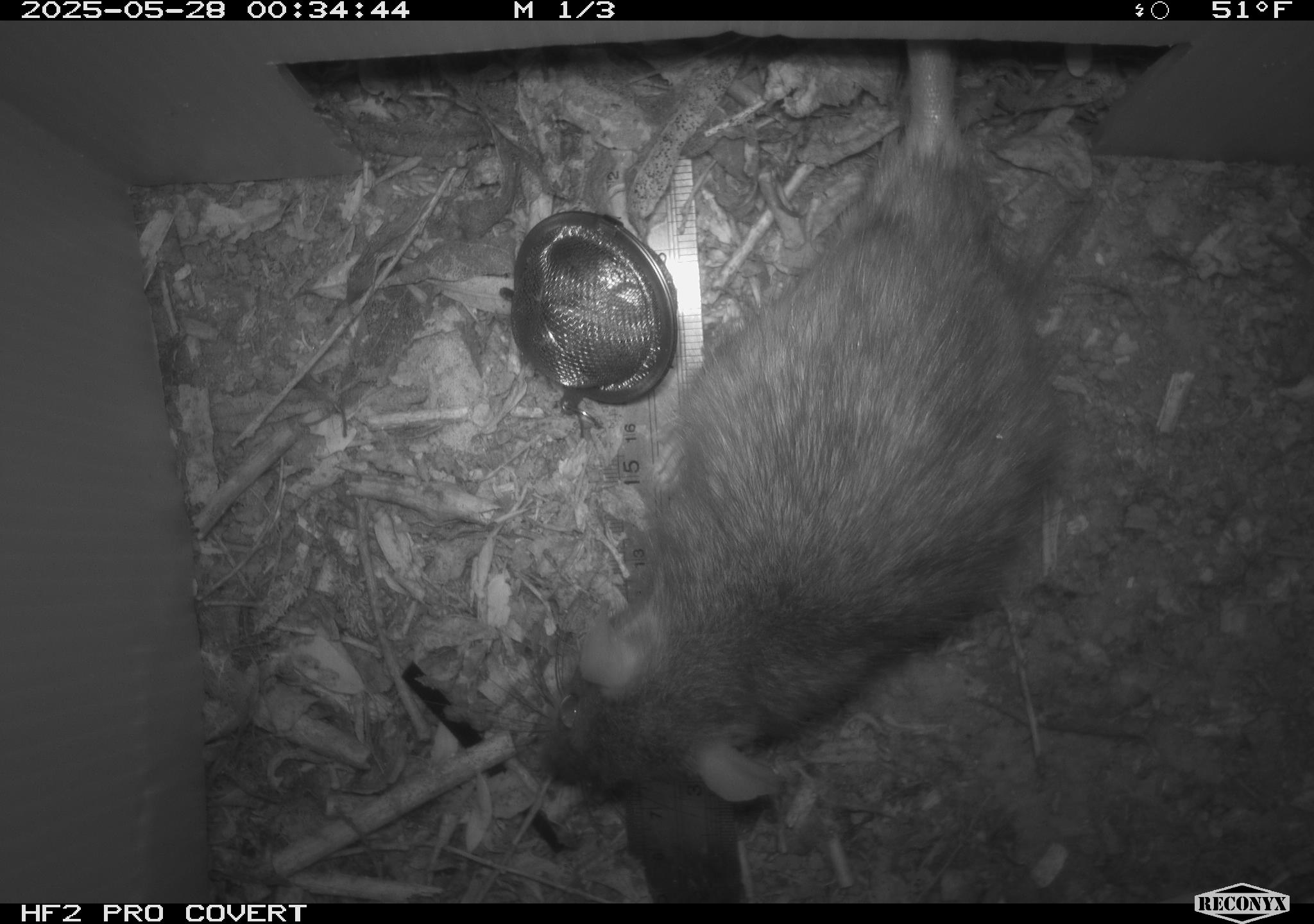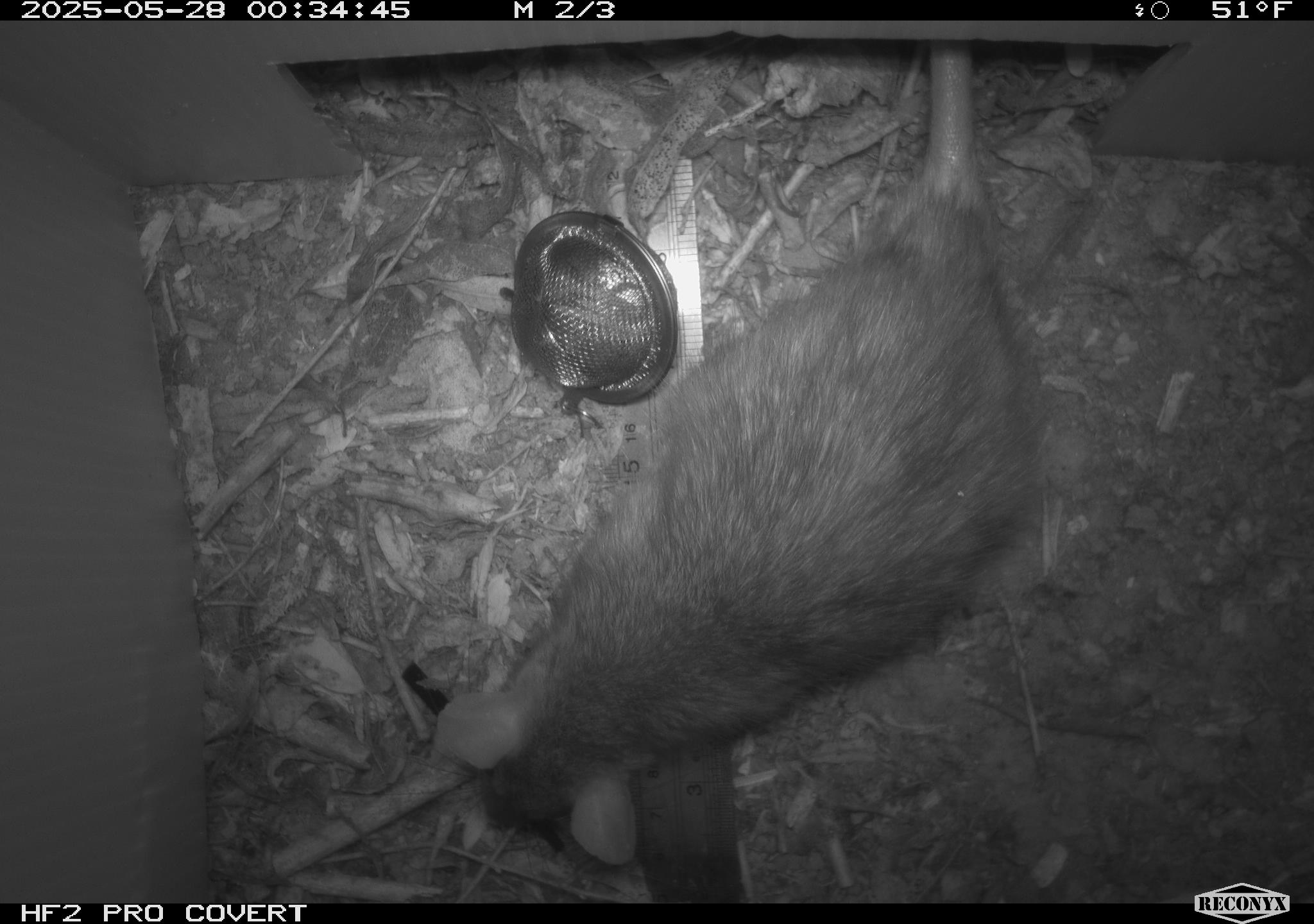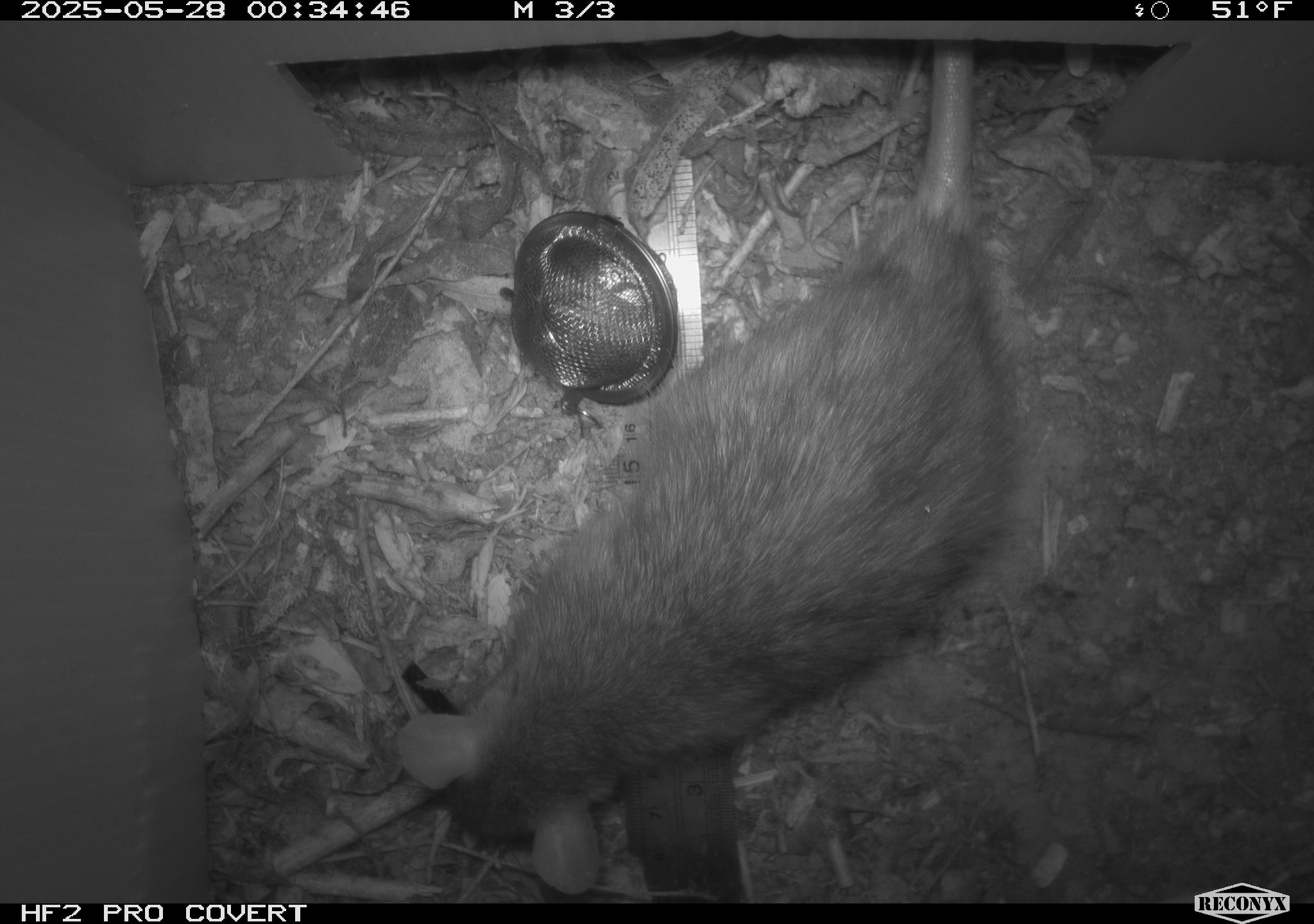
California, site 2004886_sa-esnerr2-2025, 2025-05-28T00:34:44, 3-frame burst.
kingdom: Animalia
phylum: Chordata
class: Mammalia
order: Rodentia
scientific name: Rodentia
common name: rodent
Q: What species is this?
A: Rodent (Rodentia).